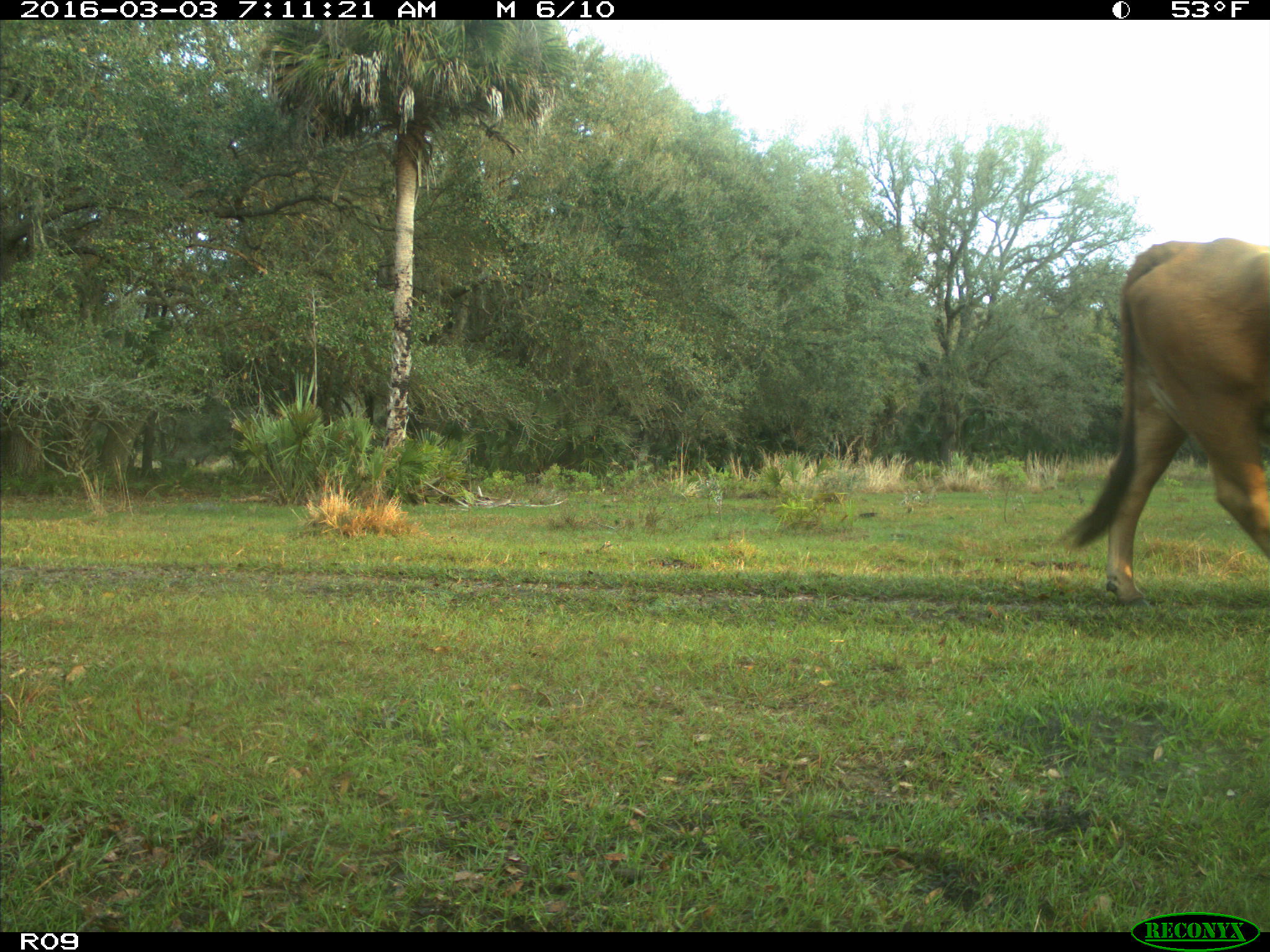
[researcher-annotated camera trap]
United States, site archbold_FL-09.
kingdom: Animalia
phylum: Chordata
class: Mammalia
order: Artiodactyla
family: Bovidae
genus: Bos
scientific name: Bos taurus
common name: domestic cow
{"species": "Bos taurus (domestic cow)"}